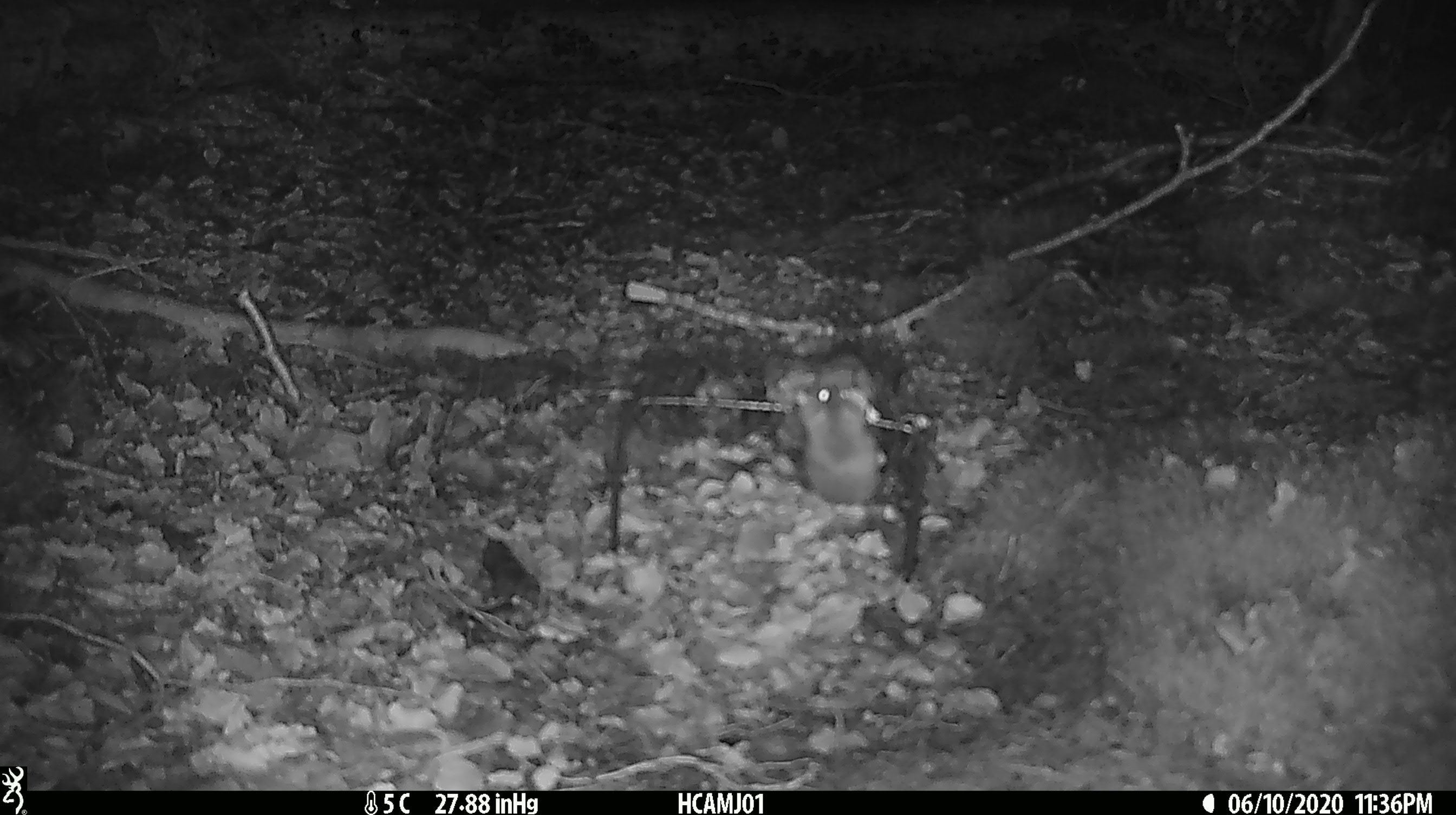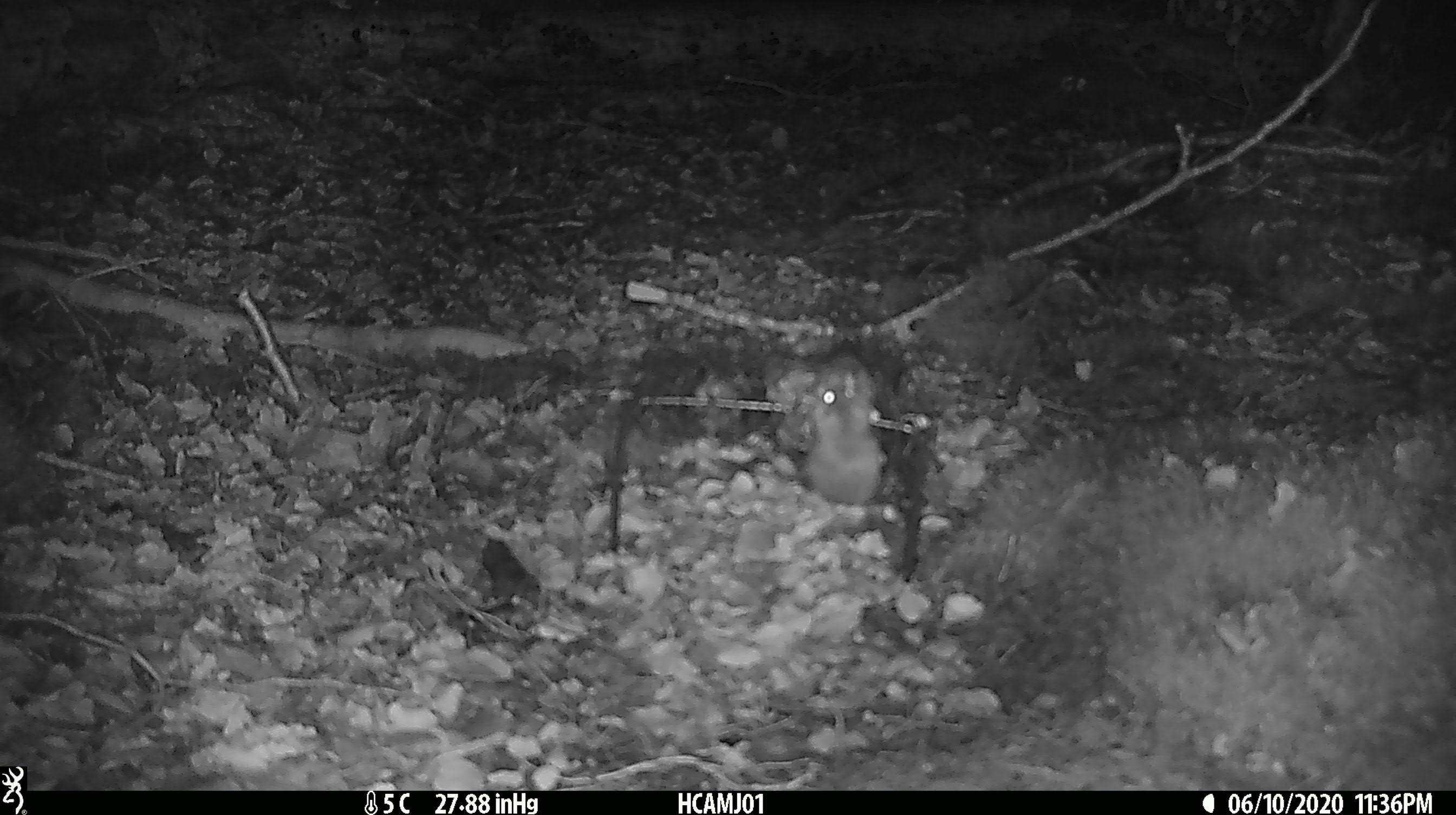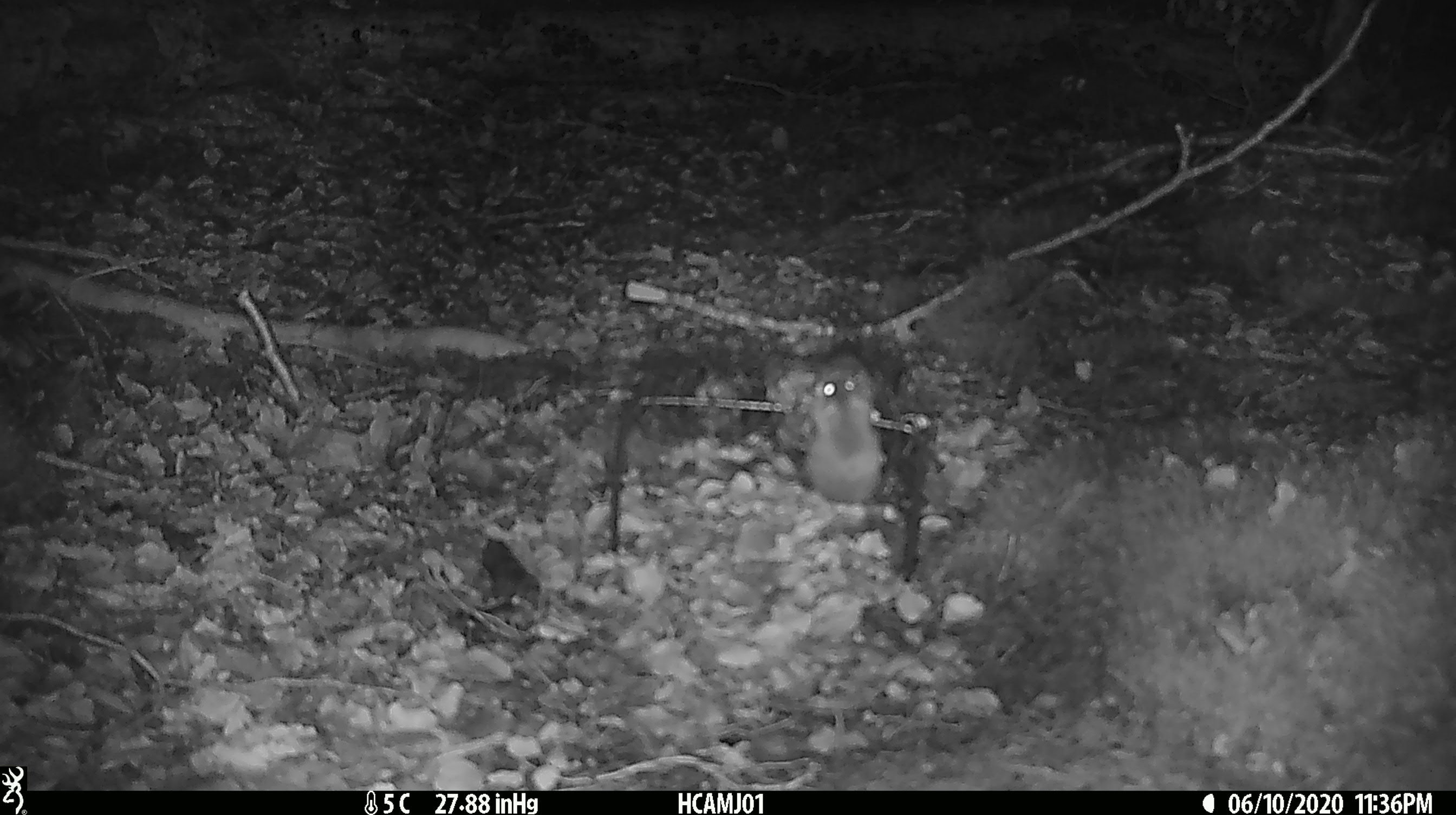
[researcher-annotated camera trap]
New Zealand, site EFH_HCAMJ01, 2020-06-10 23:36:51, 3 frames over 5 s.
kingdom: Animalia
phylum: Chordata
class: Mammalia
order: Rodentia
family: Muridae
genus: Mus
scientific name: Mus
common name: mouse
Mouse (Mus).